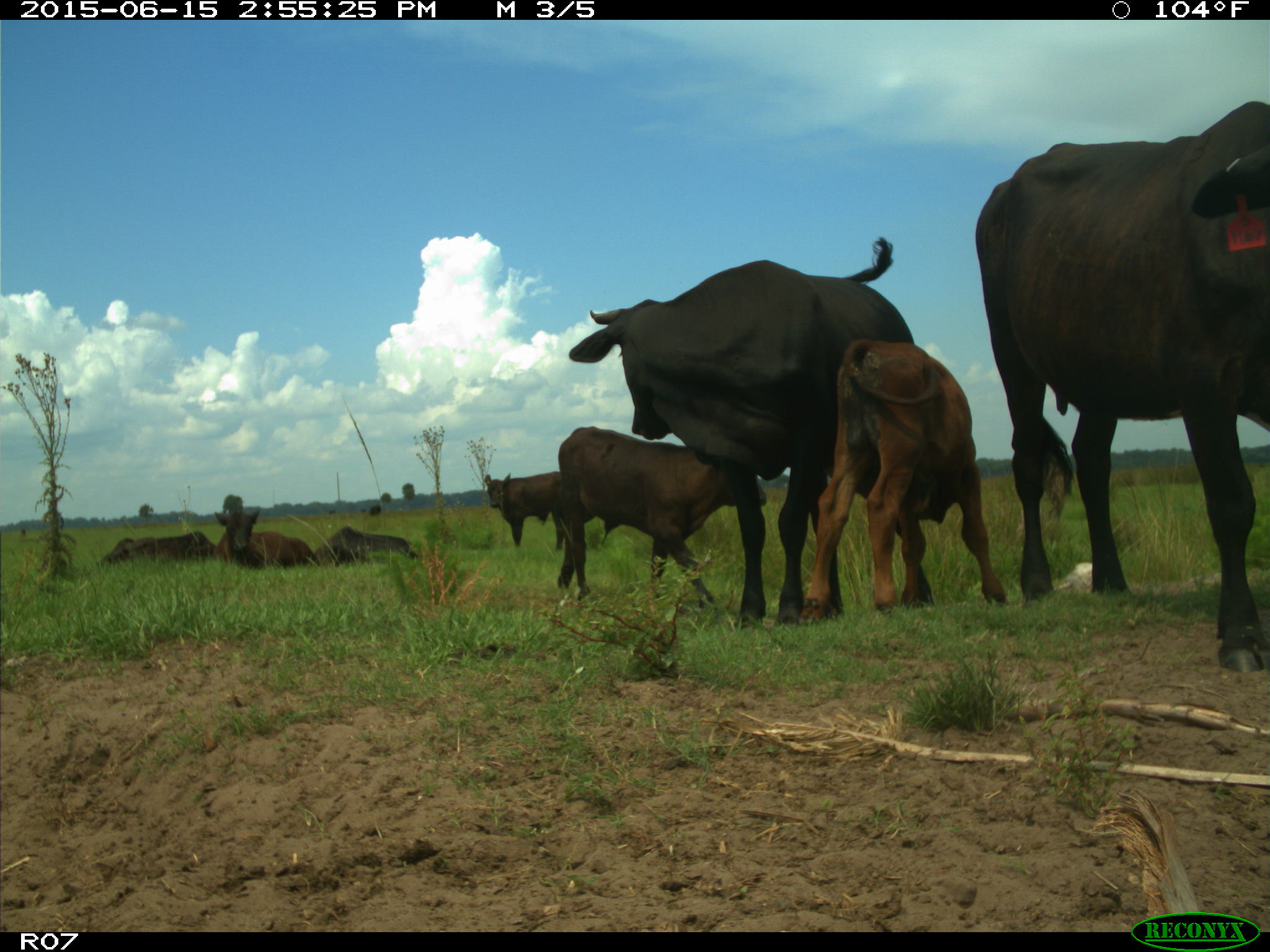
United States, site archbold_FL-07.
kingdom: Animalia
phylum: Chordata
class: Mammalia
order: Artiodactyla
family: Bovidae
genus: Bos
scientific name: Bos taurus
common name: domestic cow